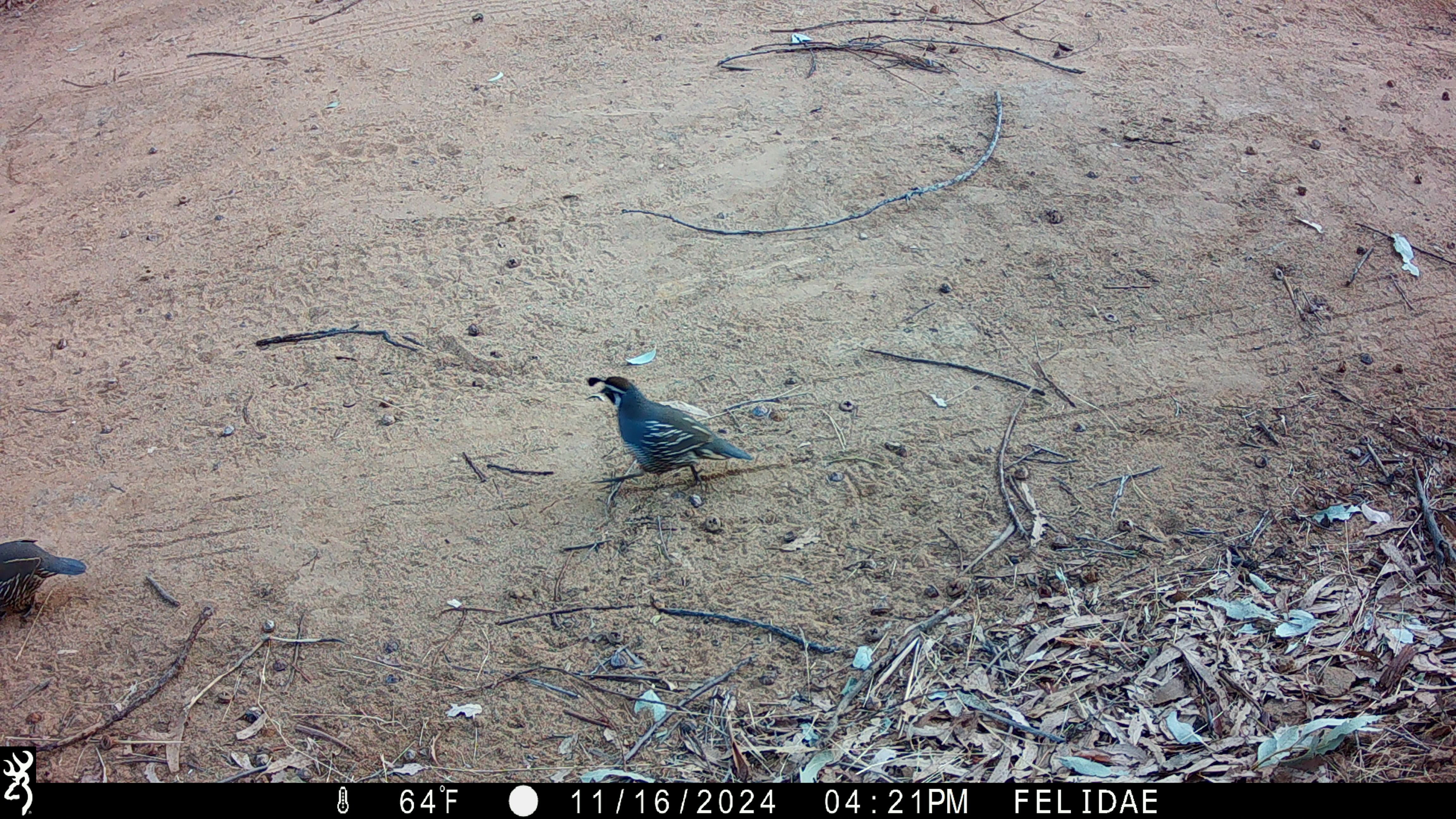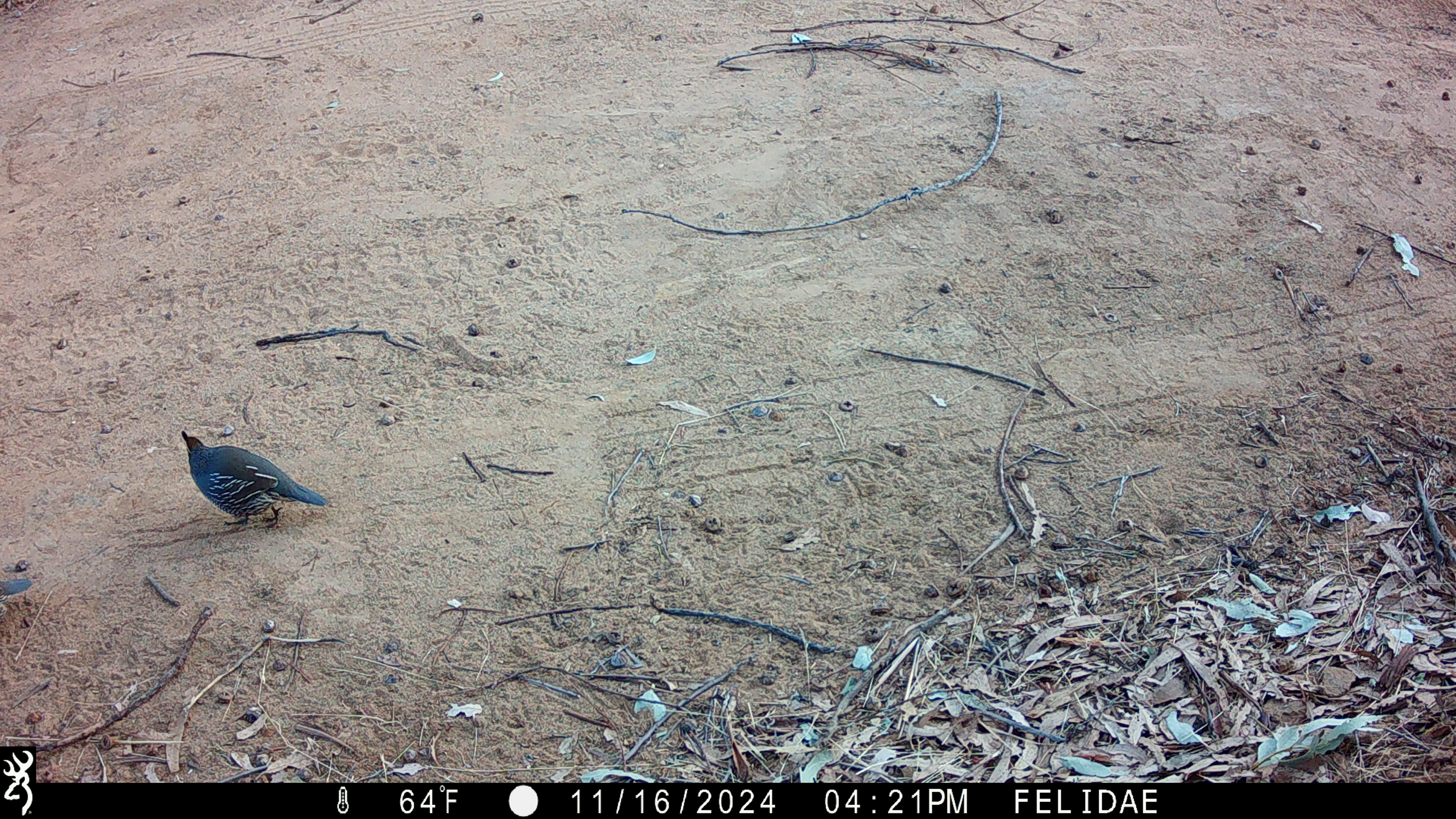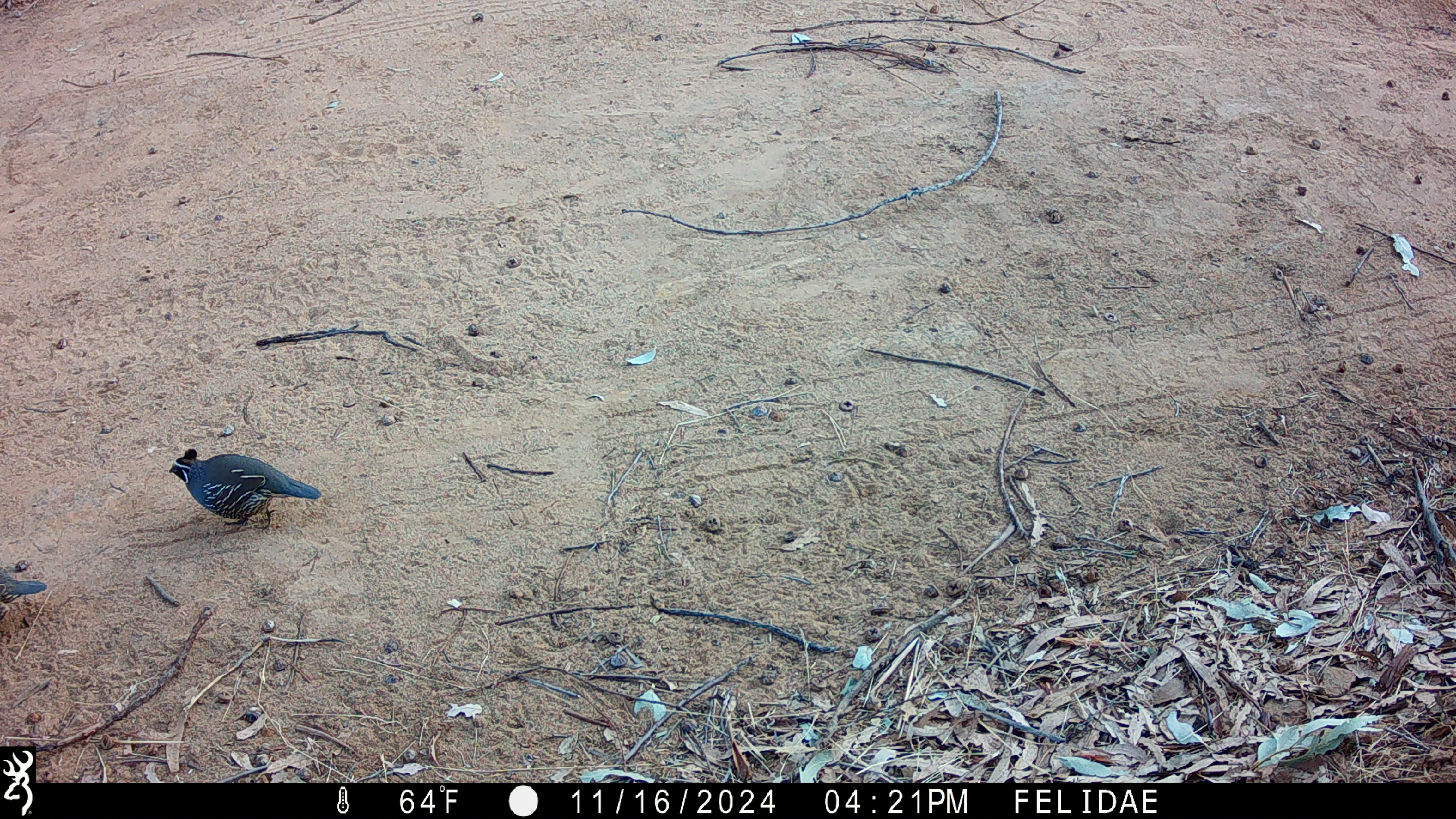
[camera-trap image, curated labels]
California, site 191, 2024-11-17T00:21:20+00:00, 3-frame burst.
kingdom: Animalia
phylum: Chordata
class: Aves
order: Galliformes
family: Odontophoridae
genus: Callipepla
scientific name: Callipepla californica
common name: california quail